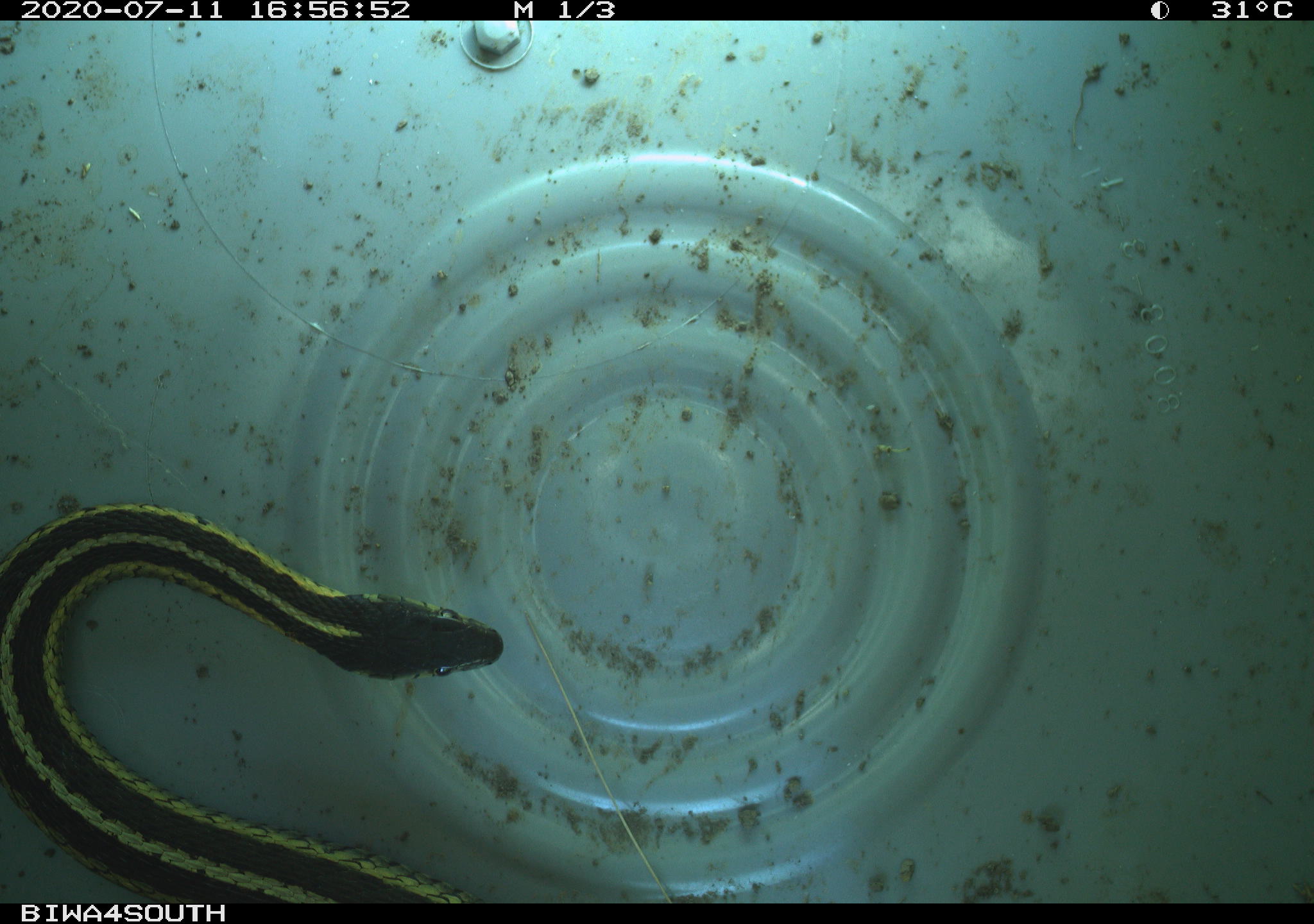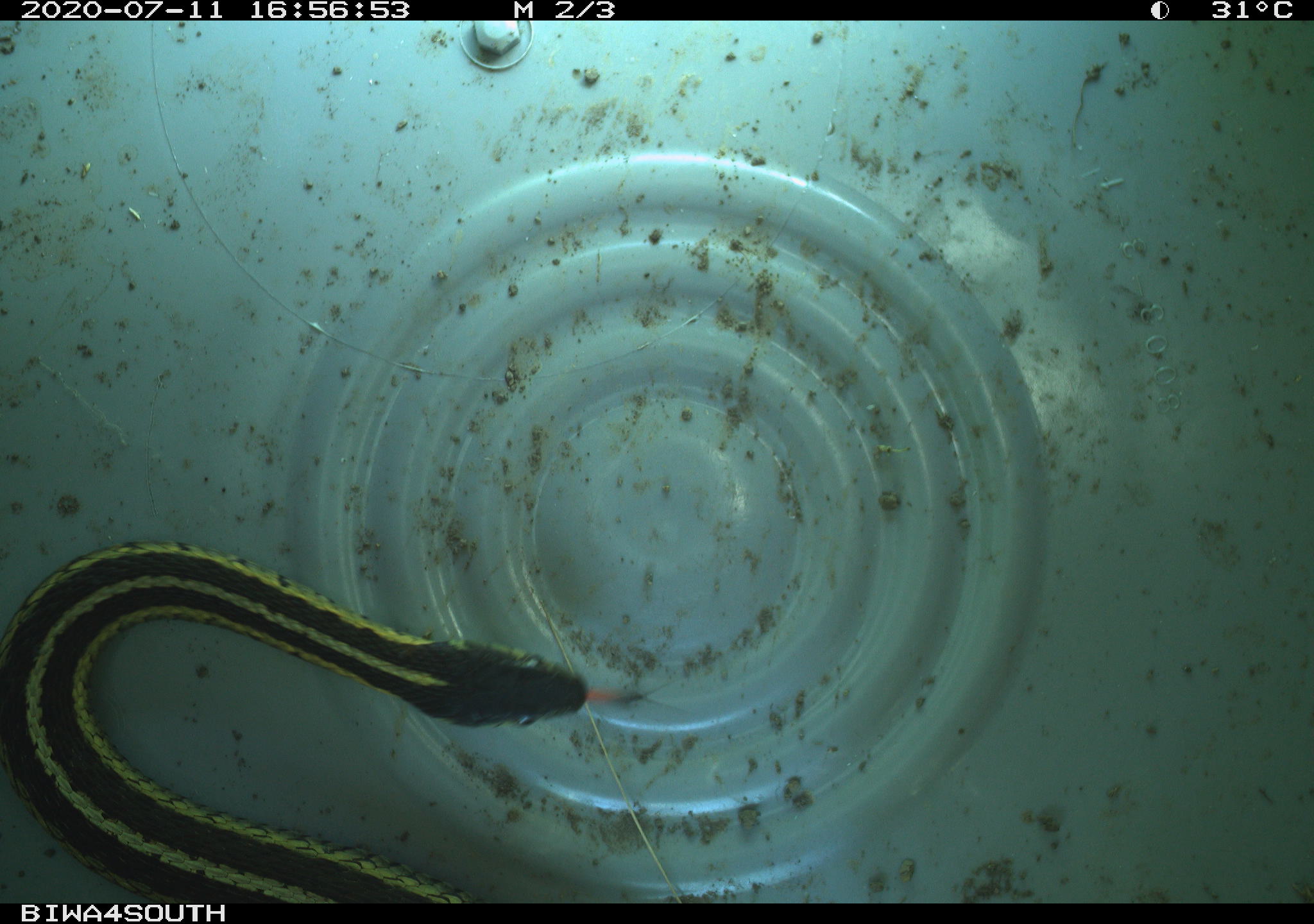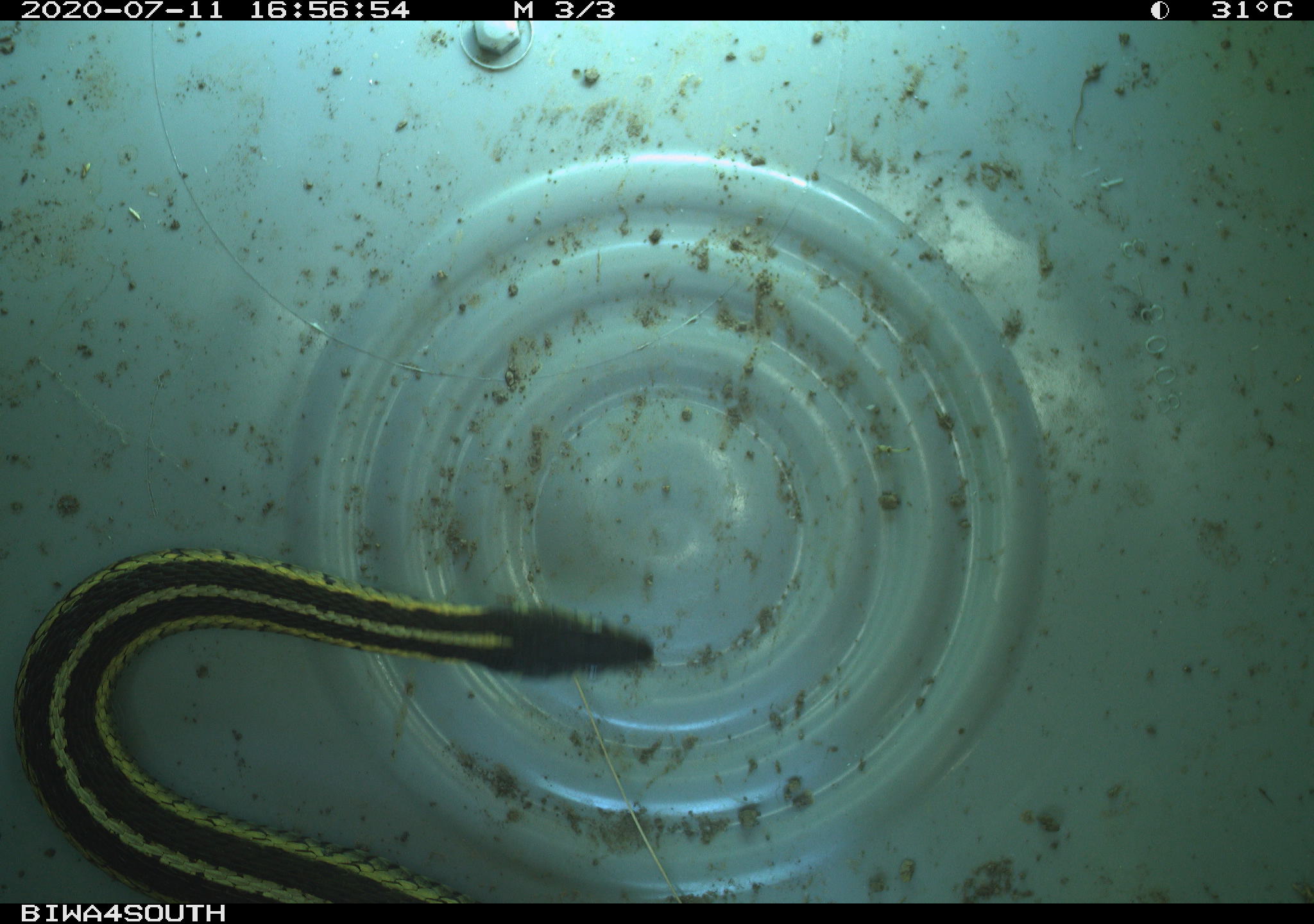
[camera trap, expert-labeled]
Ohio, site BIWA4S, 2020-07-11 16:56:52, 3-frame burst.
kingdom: Animalia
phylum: Chordata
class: Reptilia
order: Squamata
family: Colubridae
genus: Thamnophis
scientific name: Thamnophis sirtalis sirtalis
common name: eastern gartersnake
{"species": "eastern gartersnake (Thamnophis sirtalis sirtalis)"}